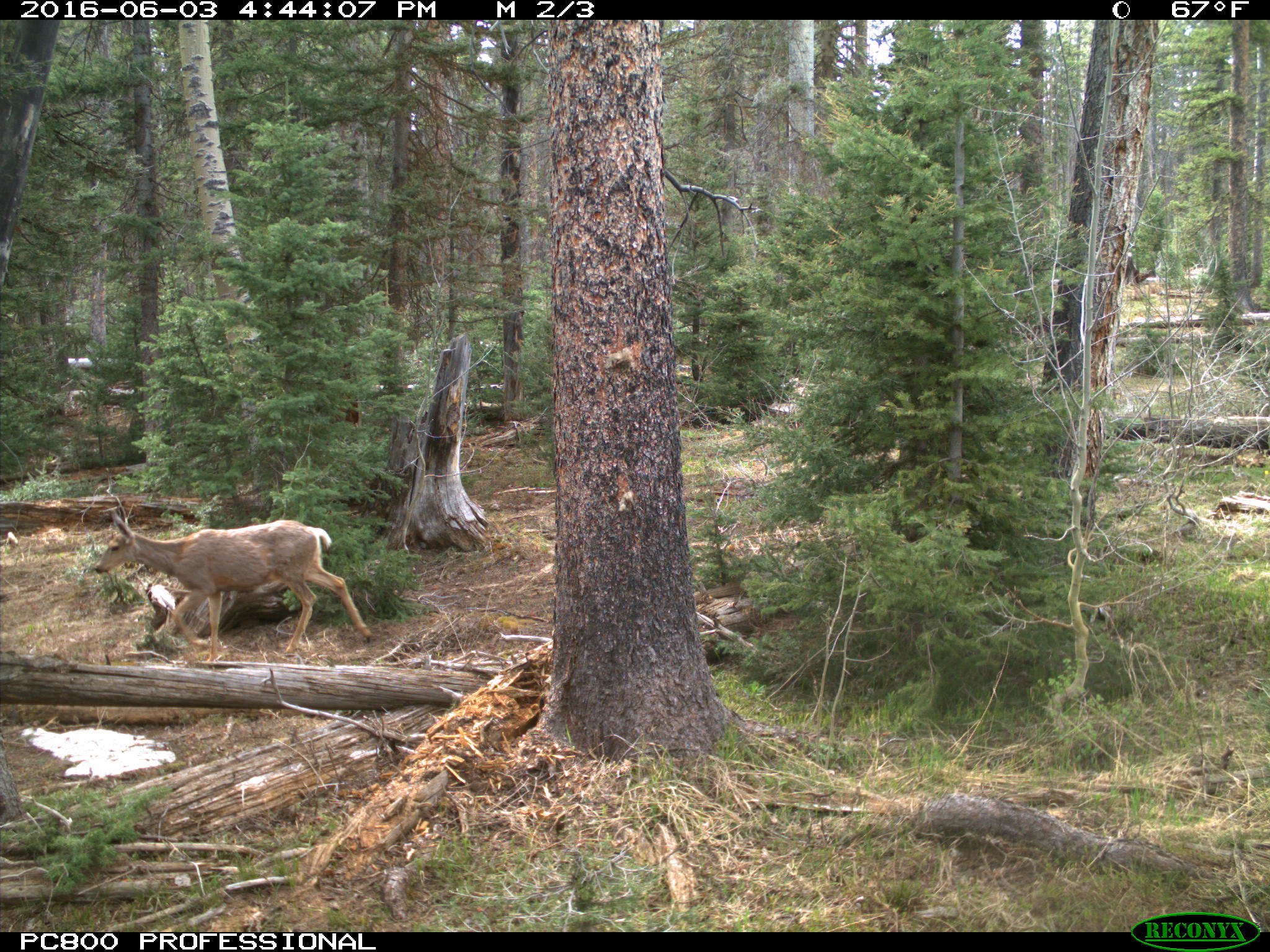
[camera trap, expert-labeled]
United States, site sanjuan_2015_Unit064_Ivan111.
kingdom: Animalia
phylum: Chordata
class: Mammalia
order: Artiodactyla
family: Cervidae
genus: Odocoileus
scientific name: Odocoileus hemionus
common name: mule deer